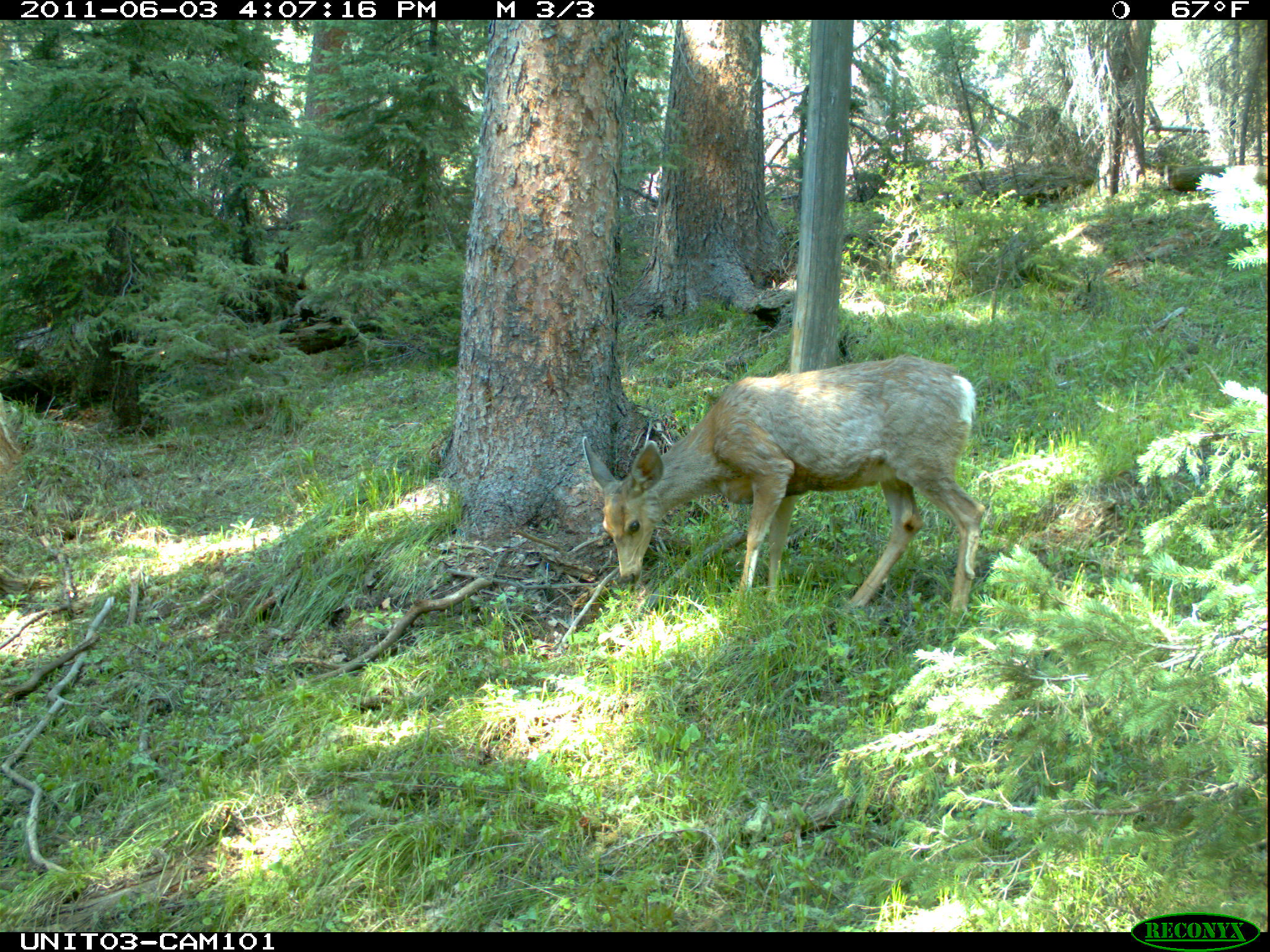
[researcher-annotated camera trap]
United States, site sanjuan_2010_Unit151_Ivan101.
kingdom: Animalia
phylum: Chordata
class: Mammalia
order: Artiodactyla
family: Cervidae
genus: Odocoileus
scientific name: Odocoileus hemionus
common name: mule deer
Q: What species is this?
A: Odocoileus hemionus (mule deer).